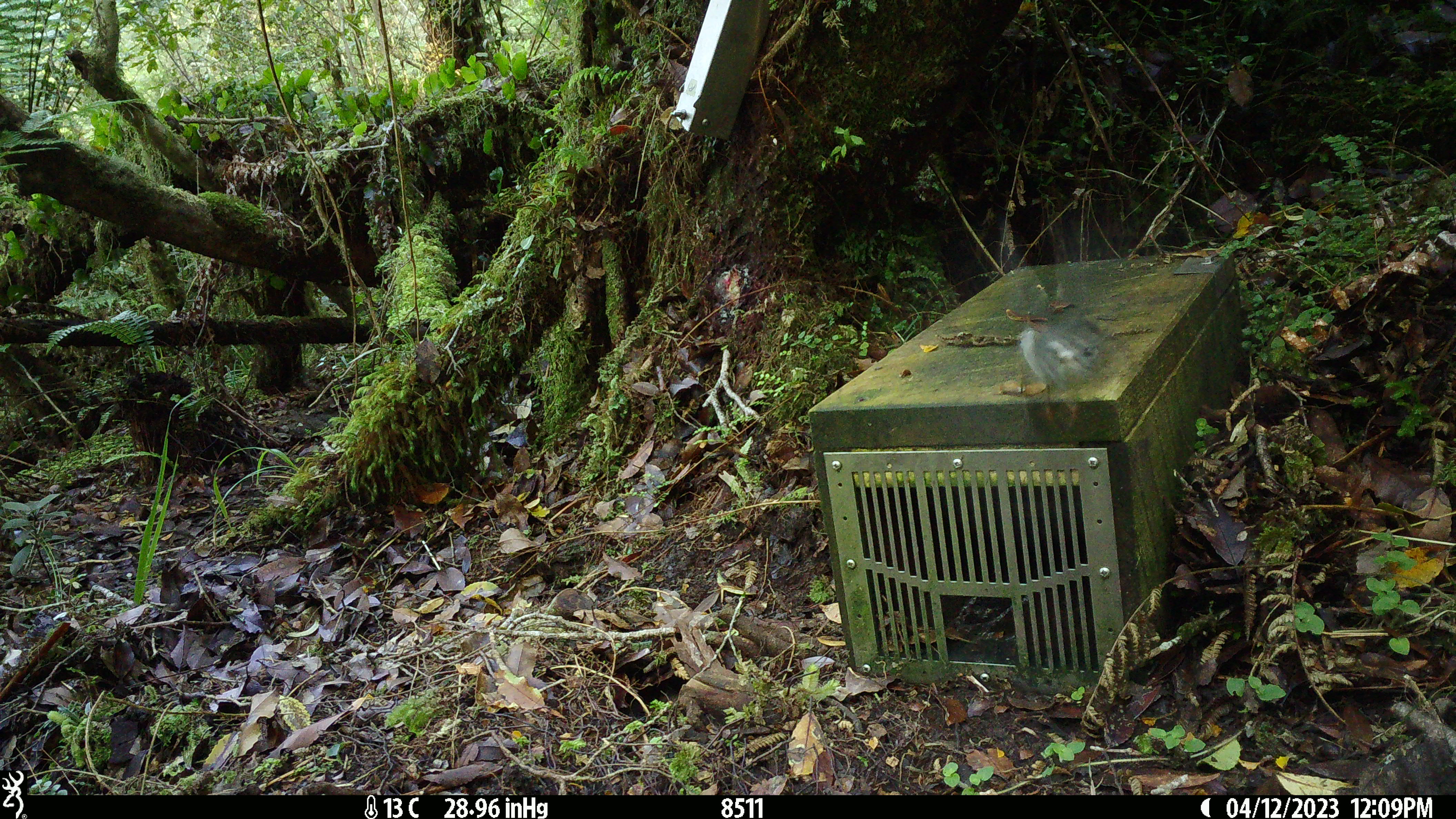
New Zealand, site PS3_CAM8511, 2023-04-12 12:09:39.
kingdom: Animalia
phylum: Chordata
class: Aves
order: Passeriformes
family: Petroicidae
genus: Petroica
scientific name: Petroica macrocephala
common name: tomtit